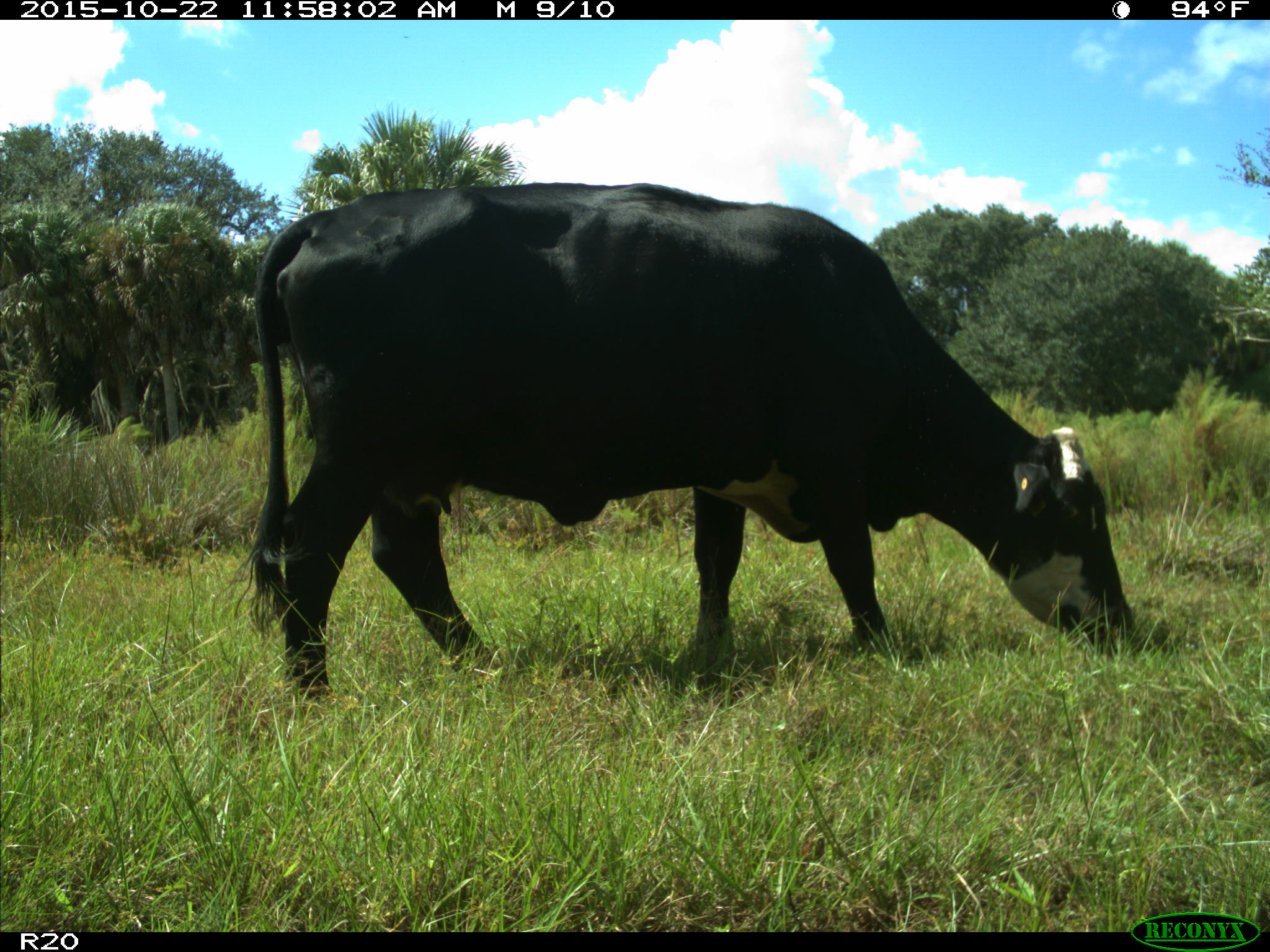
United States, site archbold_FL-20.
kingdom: Animalia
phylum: Chordata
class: Mammalia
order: Artiodactyla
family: Bovidae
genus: Bos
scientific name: Bos taurus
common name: domestic cow